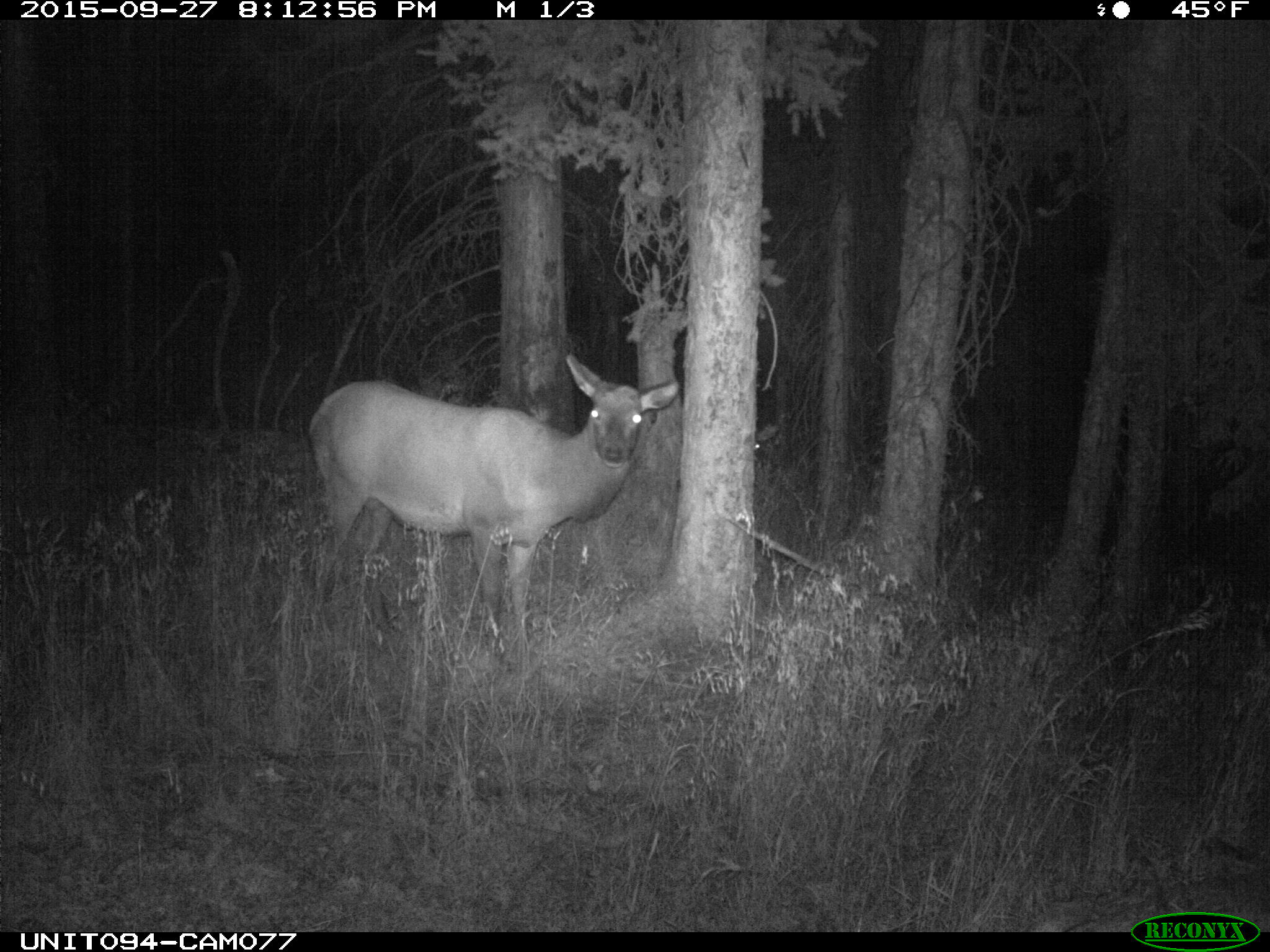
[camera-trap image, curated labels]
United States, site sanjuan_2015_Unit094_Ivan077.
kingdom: Animalia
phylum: Chordata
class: Mammalia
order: Artiodactyla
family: Cervidae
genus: Cervus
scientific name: Cervus elaphus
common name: red deer